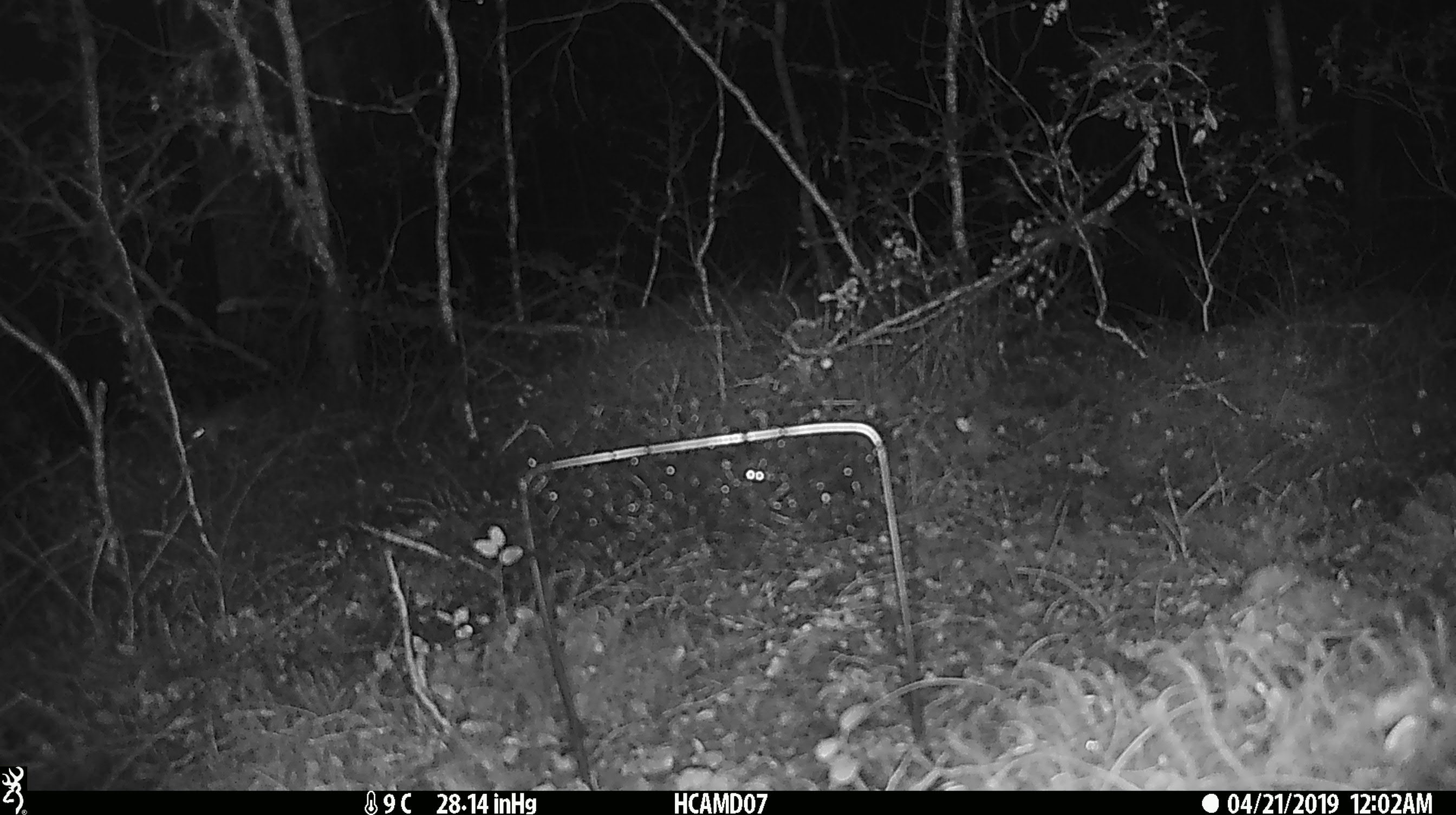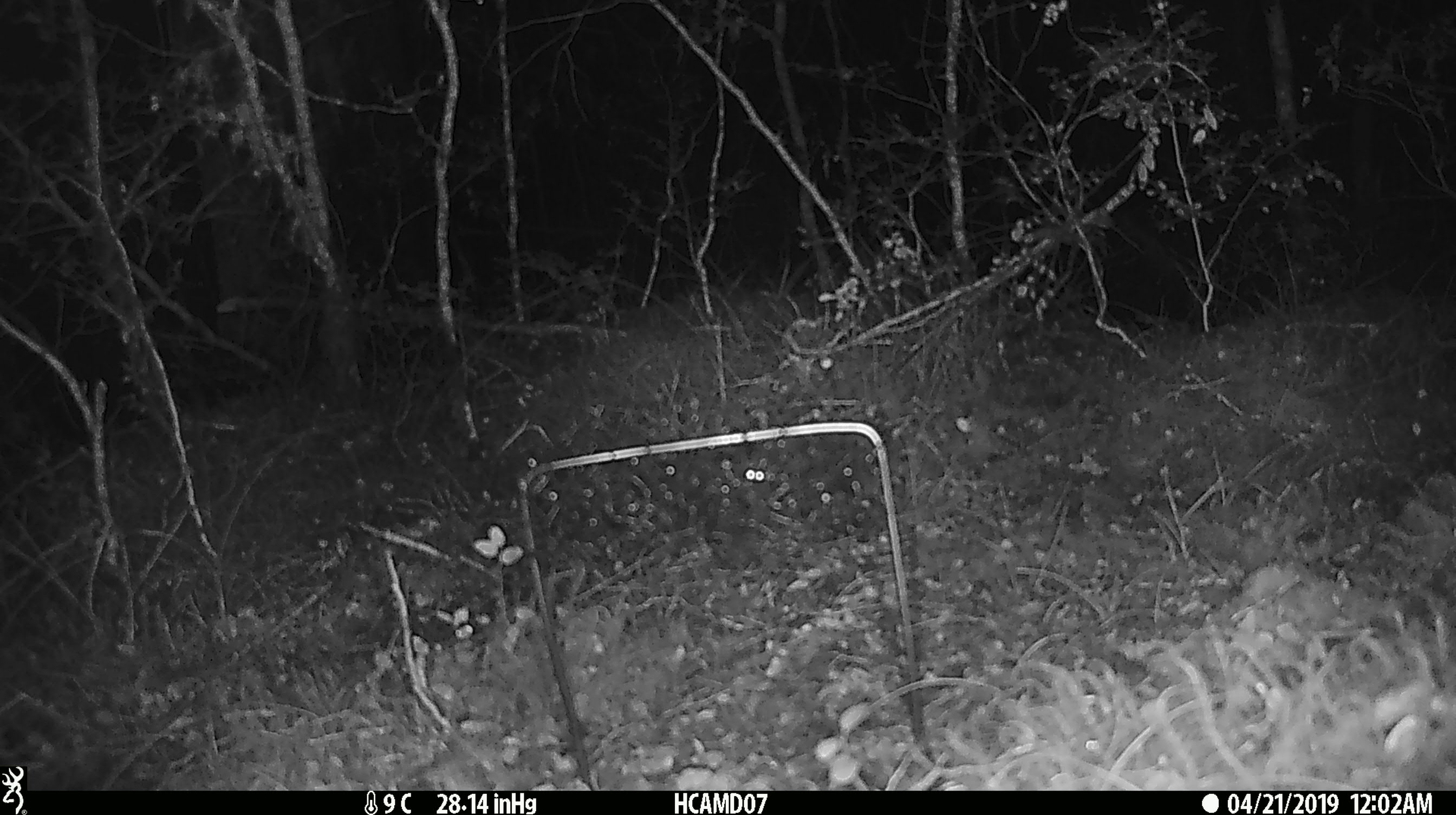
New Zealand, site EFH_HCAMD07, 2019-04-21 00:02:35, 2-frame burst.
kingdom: Animalia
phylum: Chordata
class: Mammalia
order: Rodentia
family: Muridae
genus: Mus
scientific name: Mus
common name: mouse